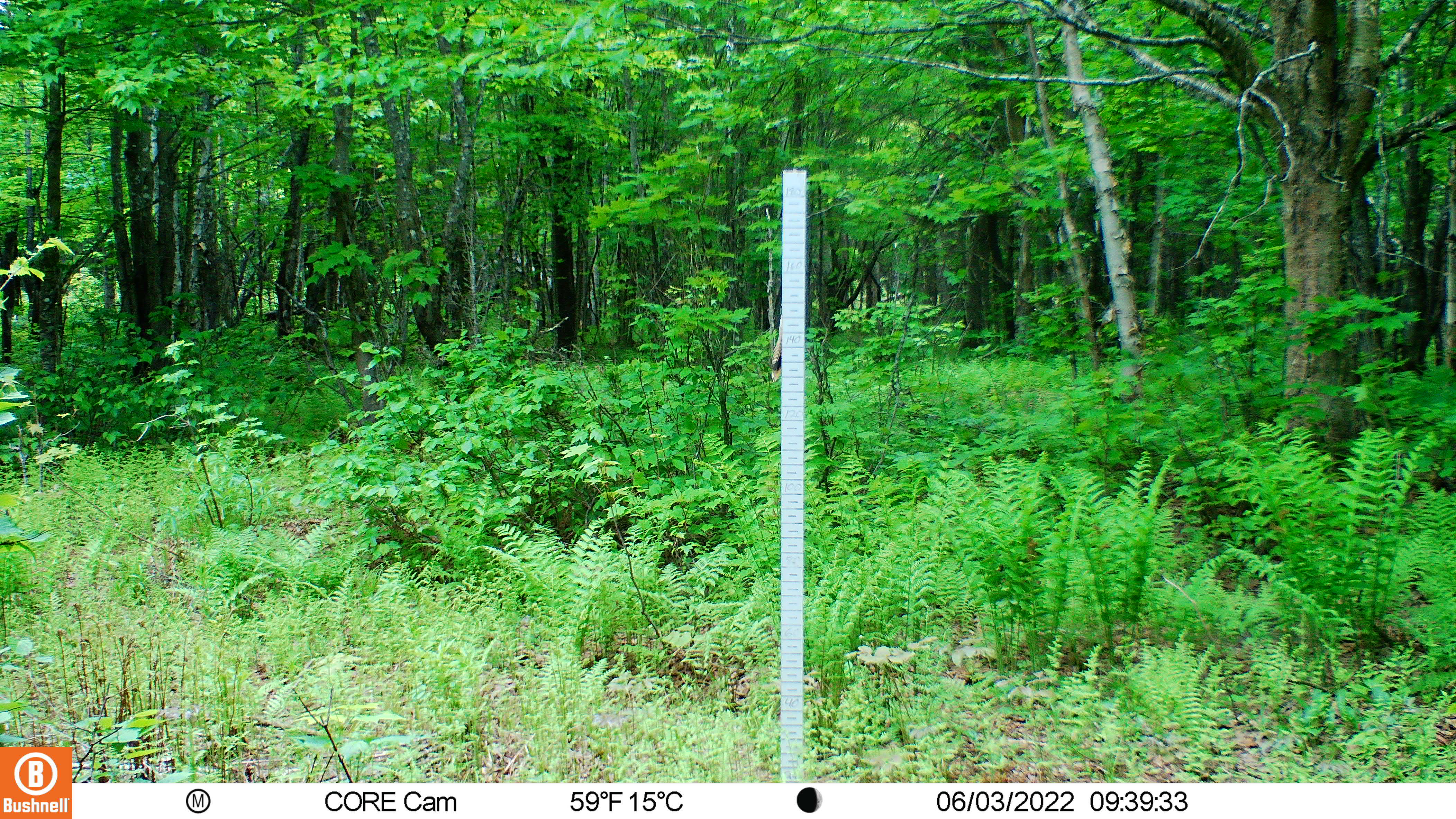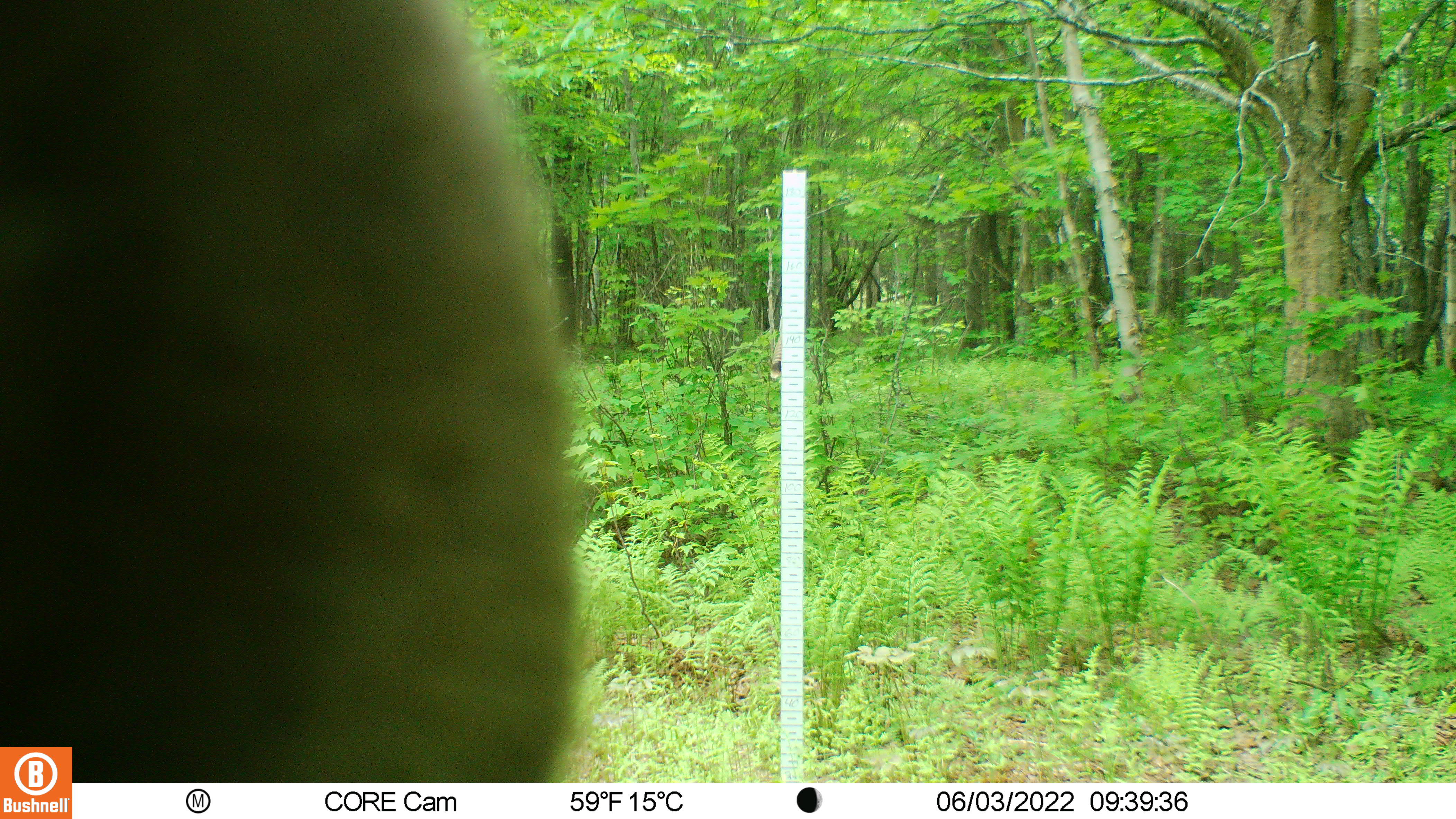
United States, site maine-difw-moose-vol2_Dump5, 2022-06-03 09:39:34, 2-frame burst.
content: unidentified animal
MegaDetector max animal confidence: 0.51